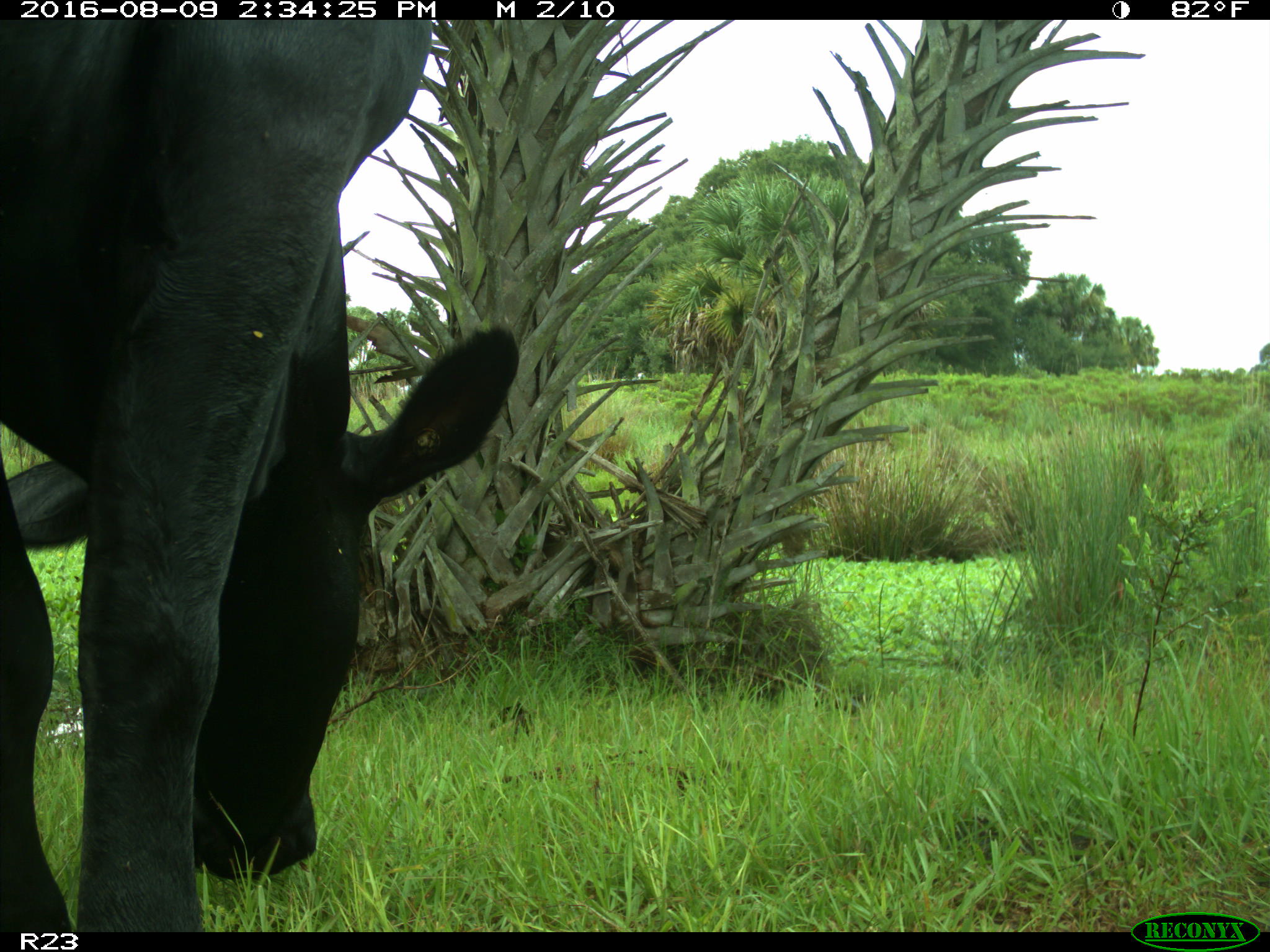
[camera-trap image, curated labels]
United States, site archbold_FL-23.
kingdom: Animalia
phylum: Chordata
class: Mammalia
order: Artiodactyla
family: Bovidae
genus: Bos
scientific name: Bos taurus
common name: domestic cow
Bos taurus (domestic cow).